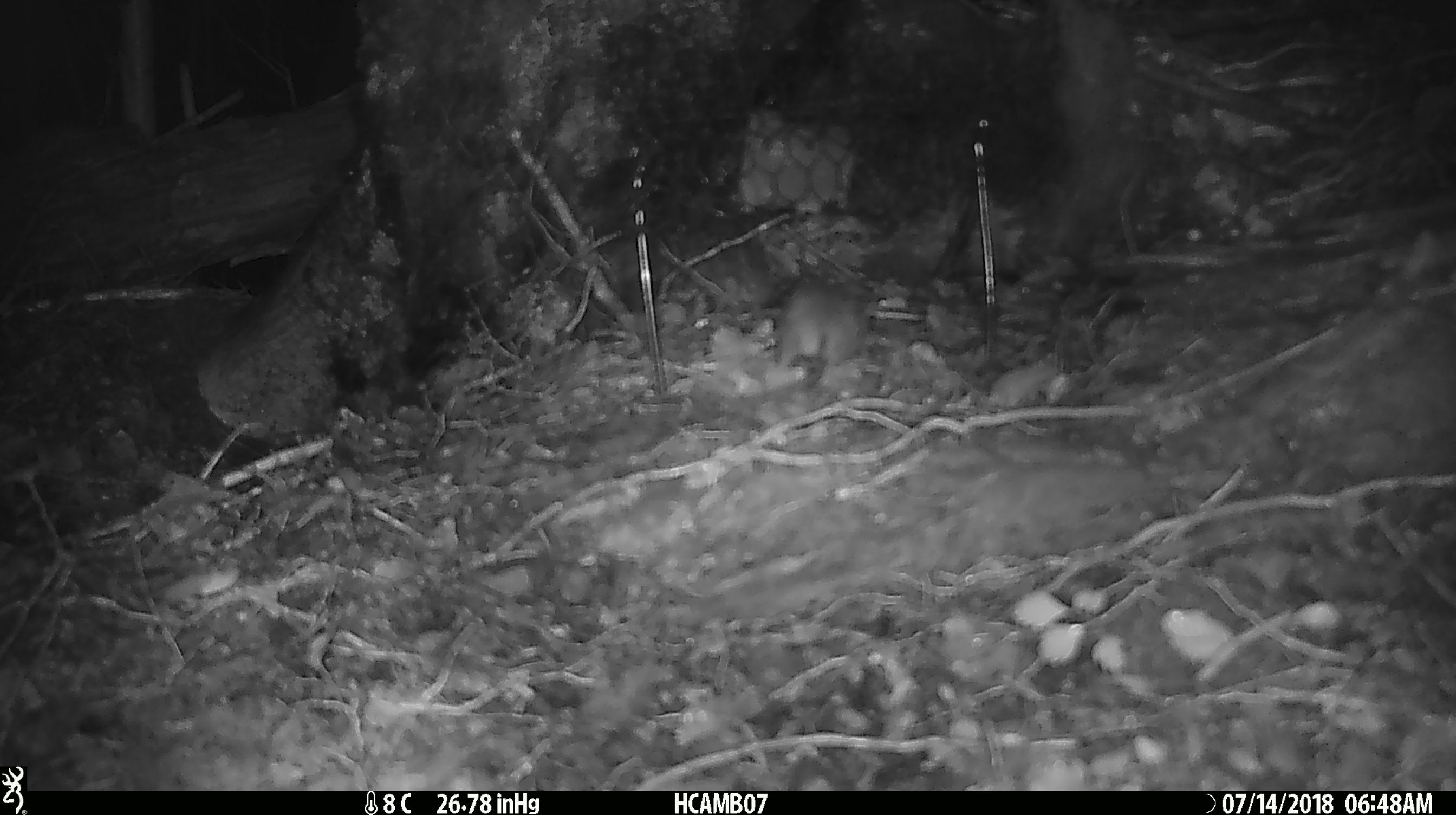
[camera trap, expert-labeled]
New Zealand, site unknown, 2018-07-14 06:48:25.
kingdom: Animalia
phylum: Chordata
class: Mammalia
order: Rodentia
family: Muridae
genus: Mus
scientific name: Mus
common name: mouse